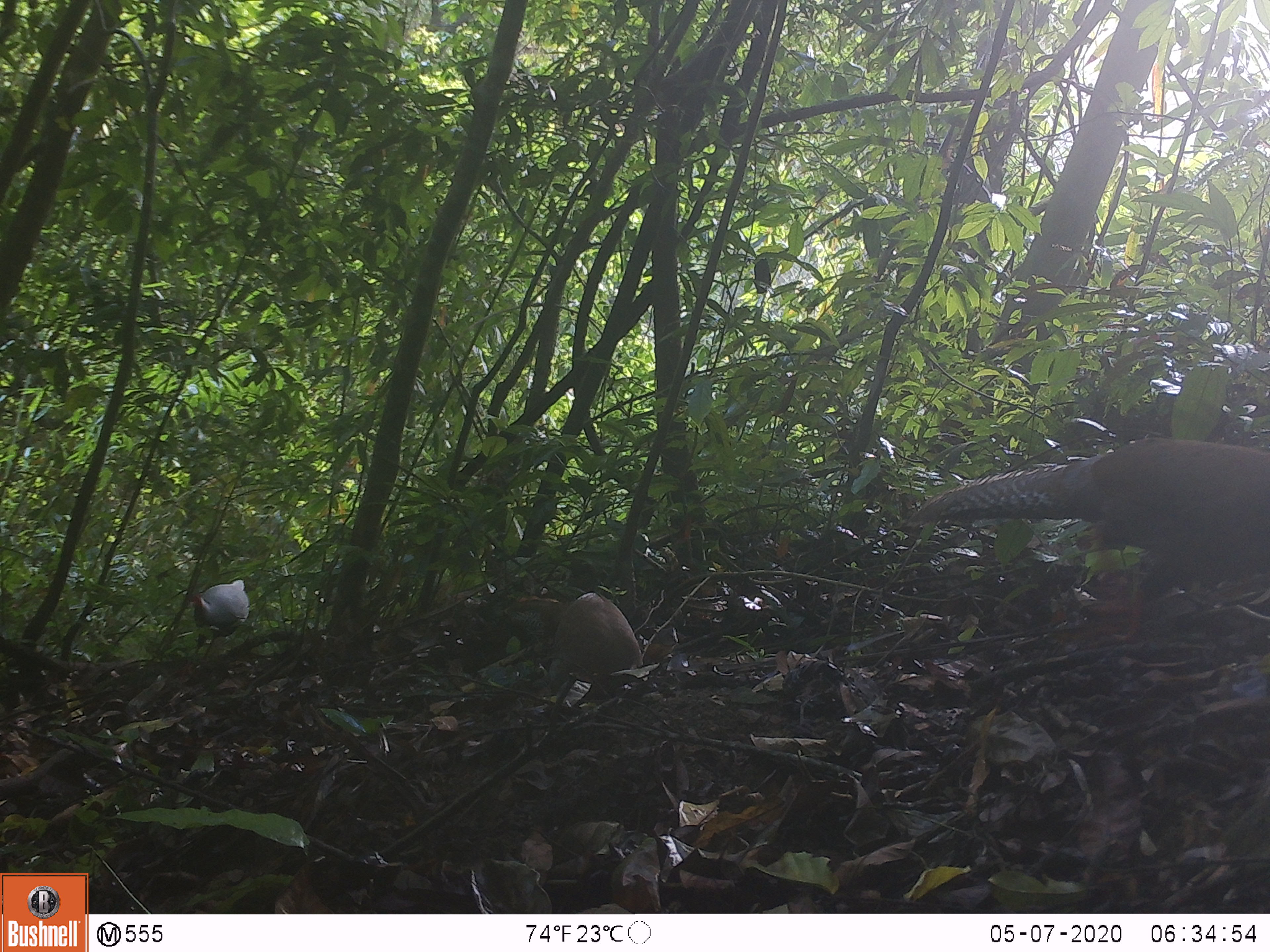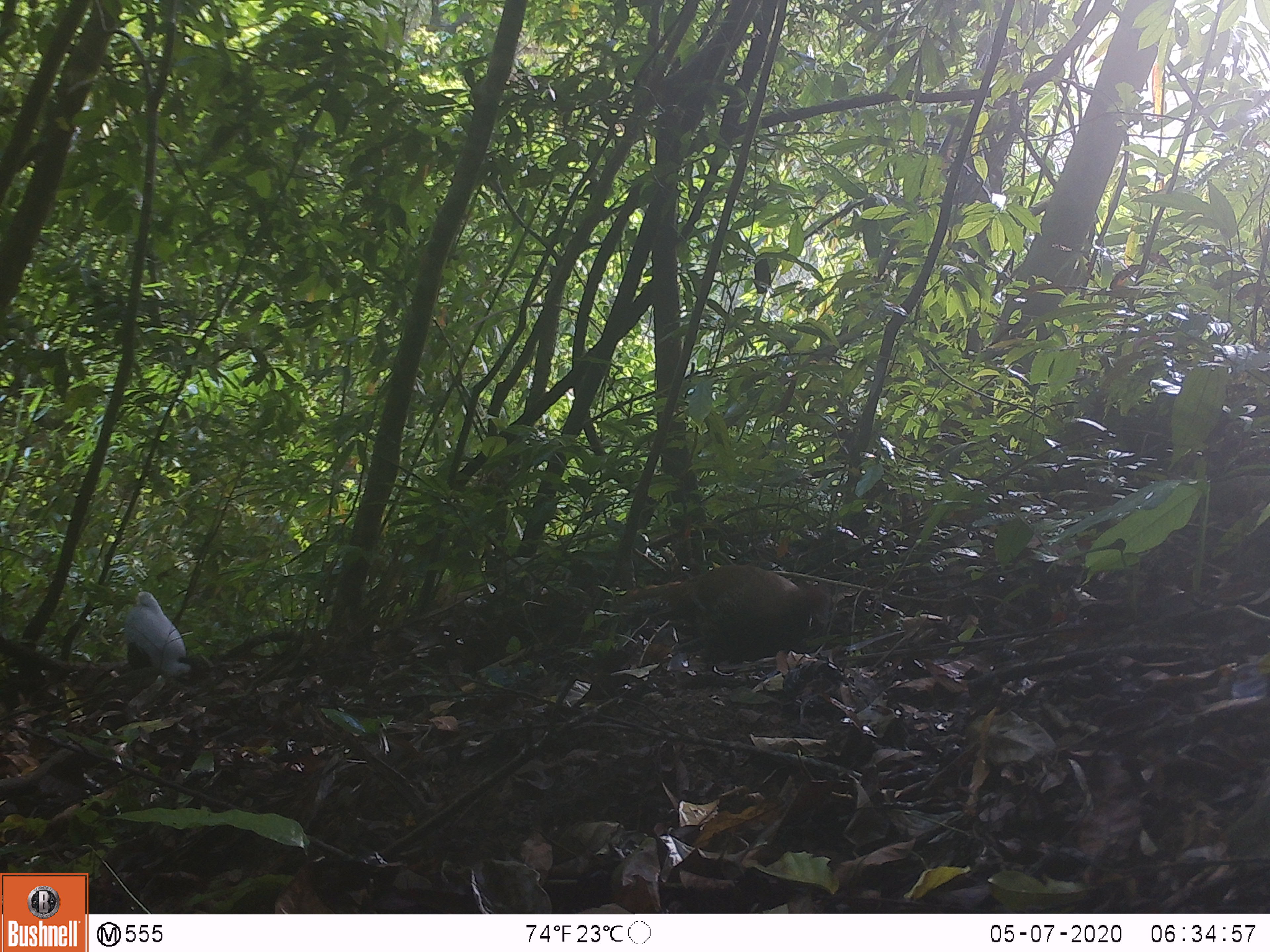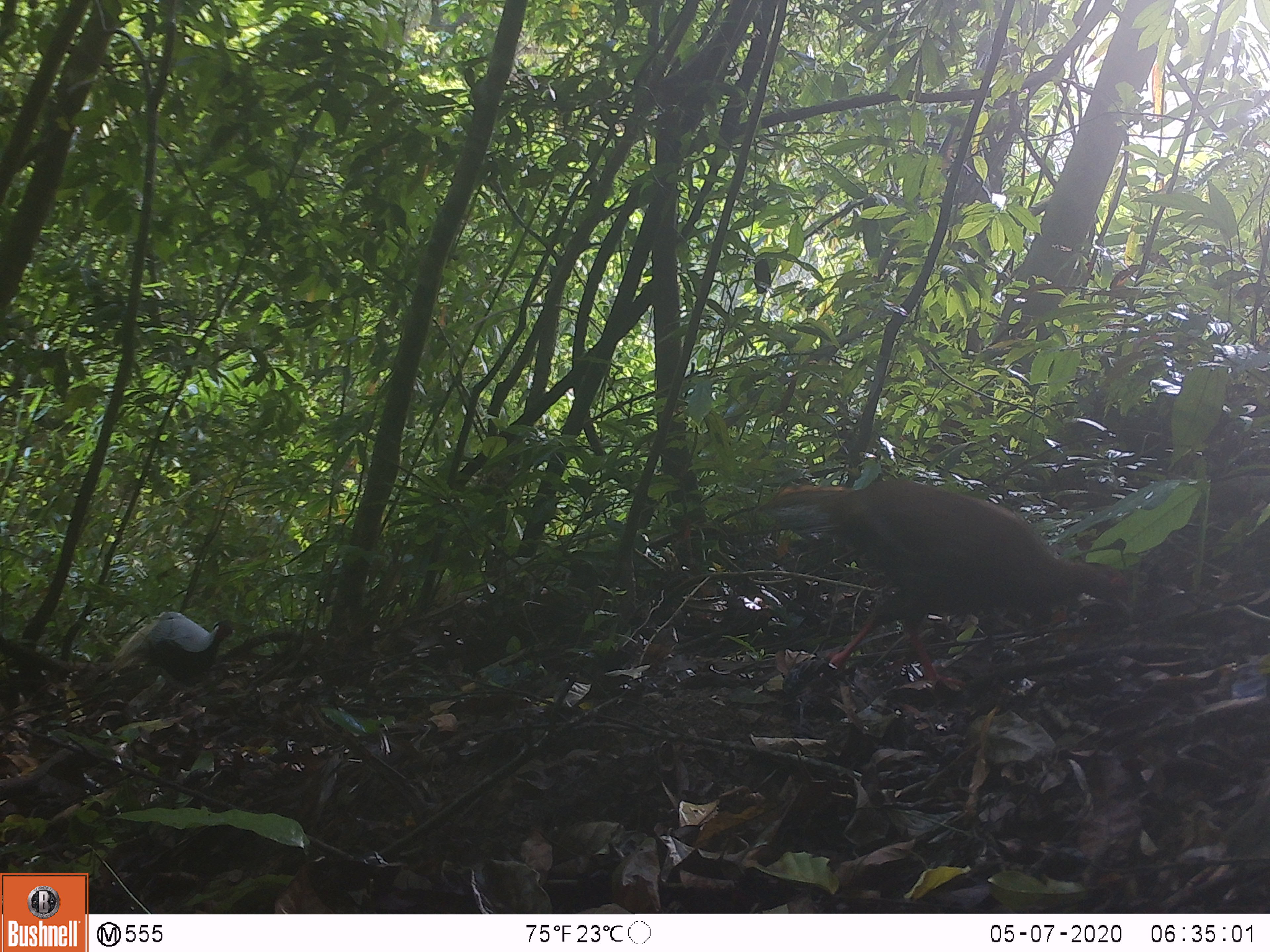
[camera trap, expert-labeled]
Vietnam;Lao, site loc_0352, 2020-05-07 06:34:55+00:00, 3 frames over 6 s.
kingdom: Animalia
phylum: Chordata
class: Aves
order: Galliformes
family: Phasianidae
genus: Lophura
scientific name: Lophura nycthemera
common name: silver pheasant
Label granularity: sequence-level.